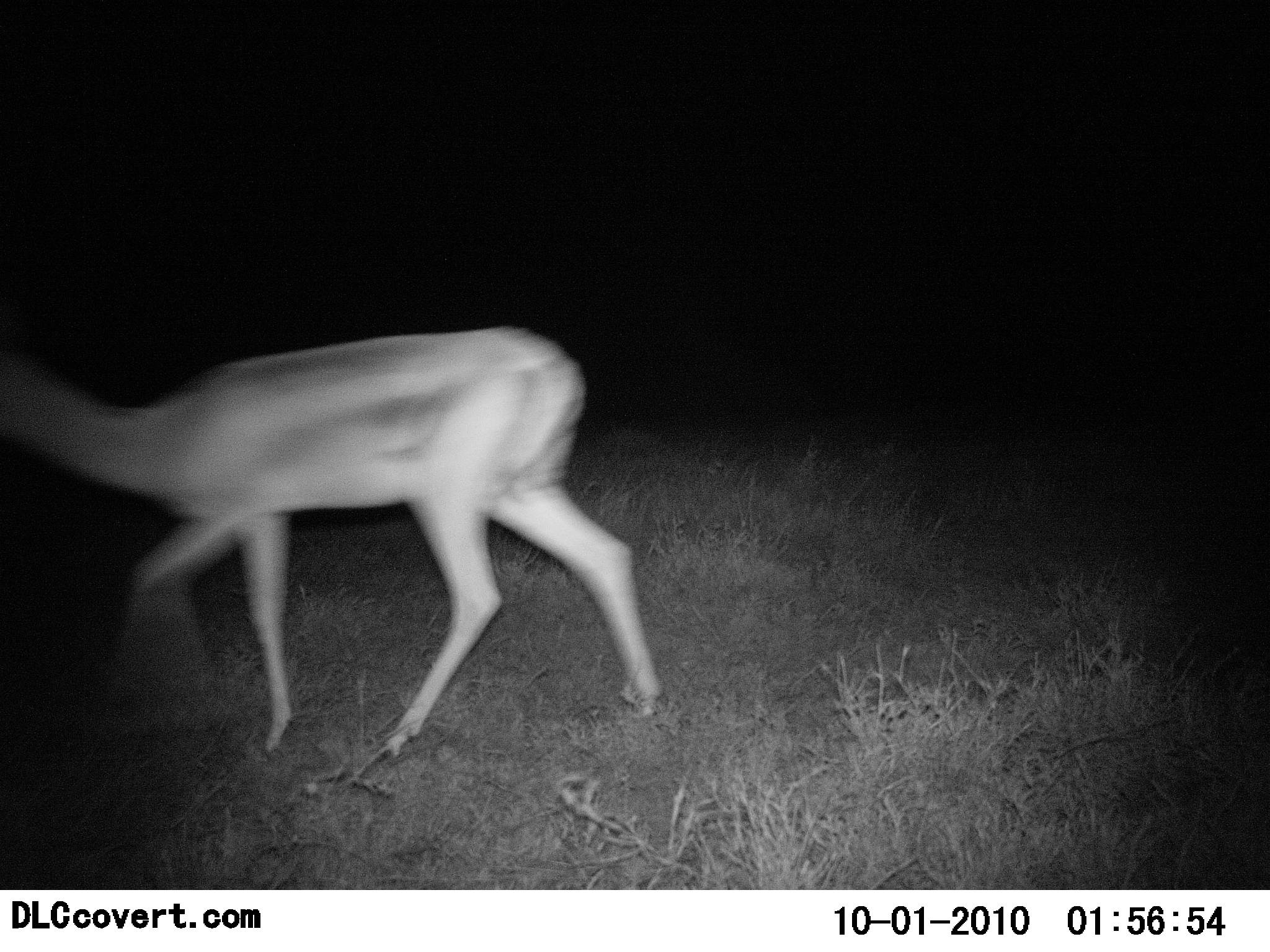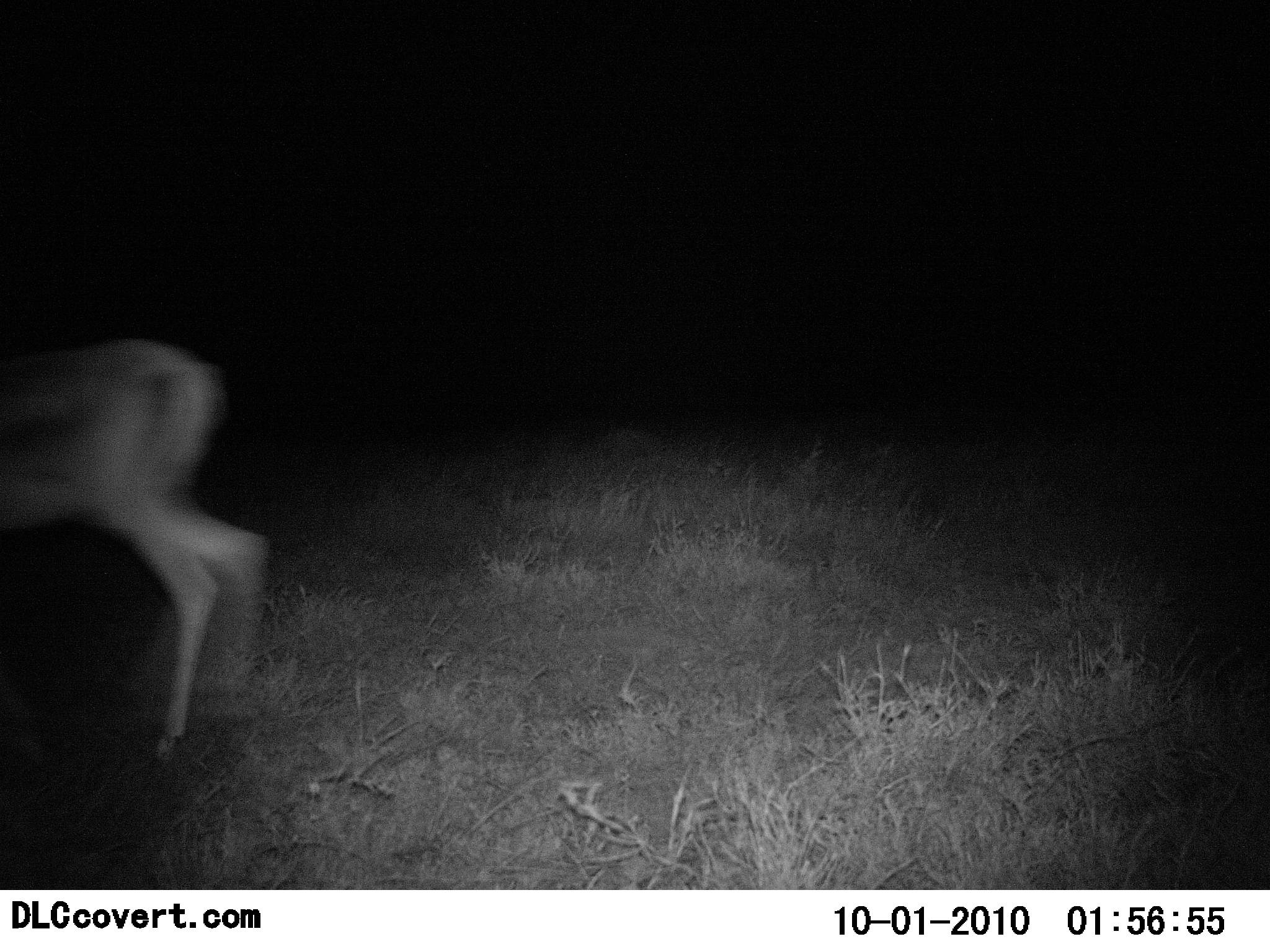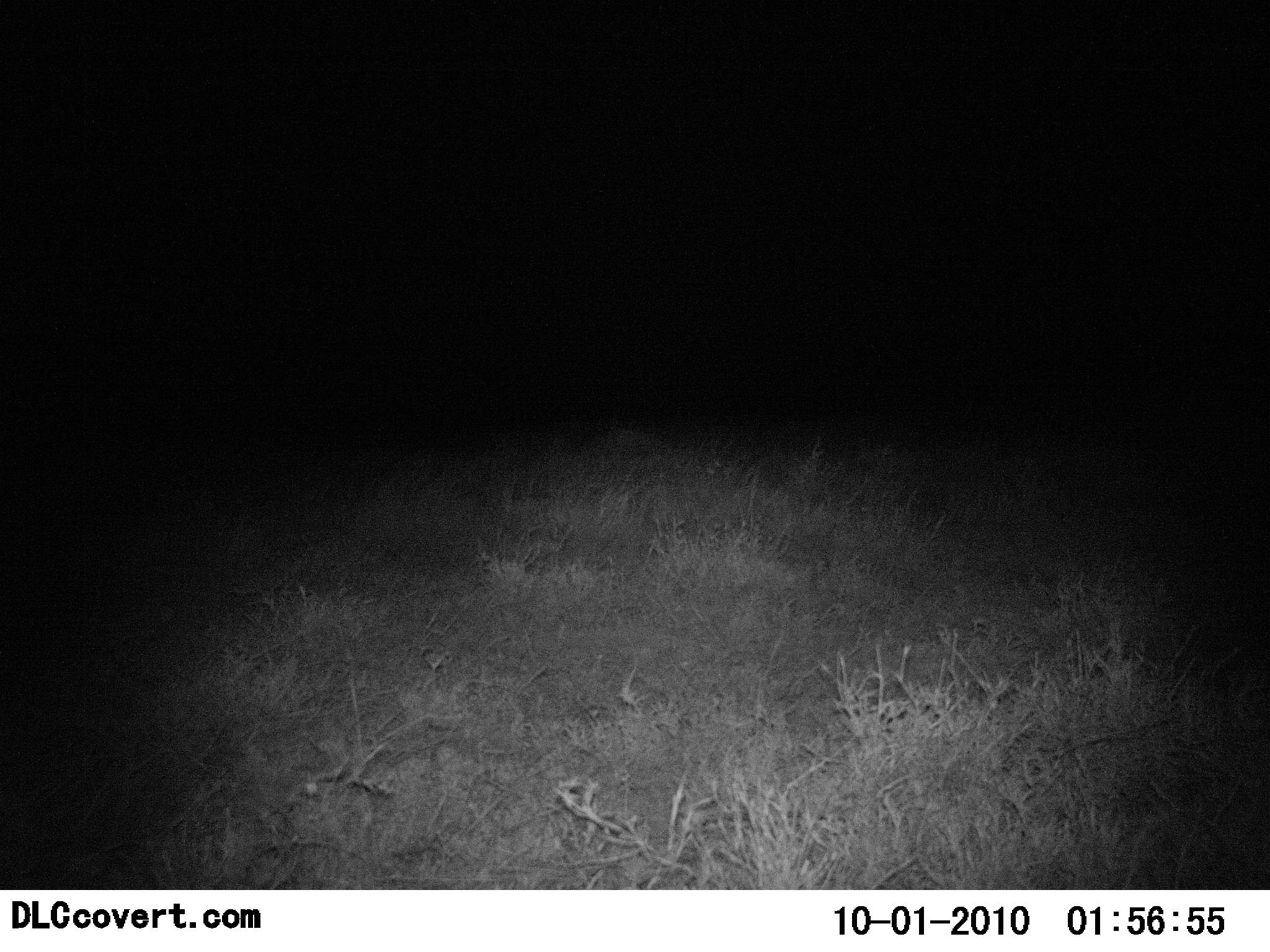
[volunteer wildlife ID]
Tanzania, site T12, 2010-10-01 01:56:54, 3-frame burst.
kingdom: Animalia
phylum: Chordata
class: Mammalia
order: Artiodactyla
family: Bovidae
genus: Nanger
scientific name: Nanger granti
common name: grant's gazelle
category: gazellegrants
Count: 1.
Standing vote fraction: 0%.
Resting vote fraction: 0%.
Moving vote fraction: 100%.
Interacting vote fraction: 0%.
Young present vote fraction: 0%.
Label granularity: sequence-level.